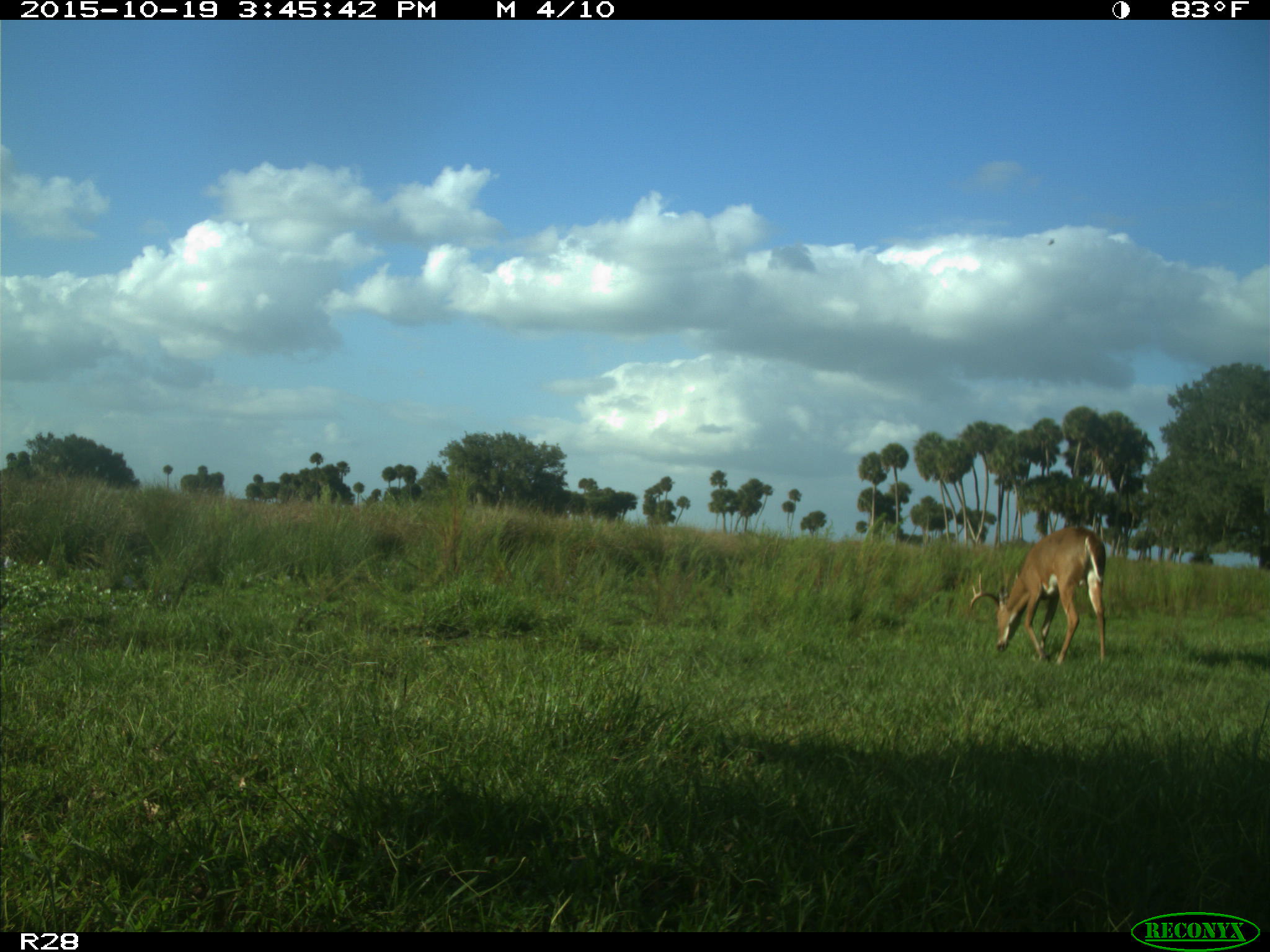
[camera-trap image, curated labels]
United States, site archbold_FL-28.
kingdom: Animalia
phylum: Chordata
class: Mammalia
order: Artiodactyla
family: Cervidae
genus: Odocoileus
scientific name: Odocoileus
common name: deer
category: unidentified deer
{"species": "unidentified deer (deer) (Odocoileus)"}